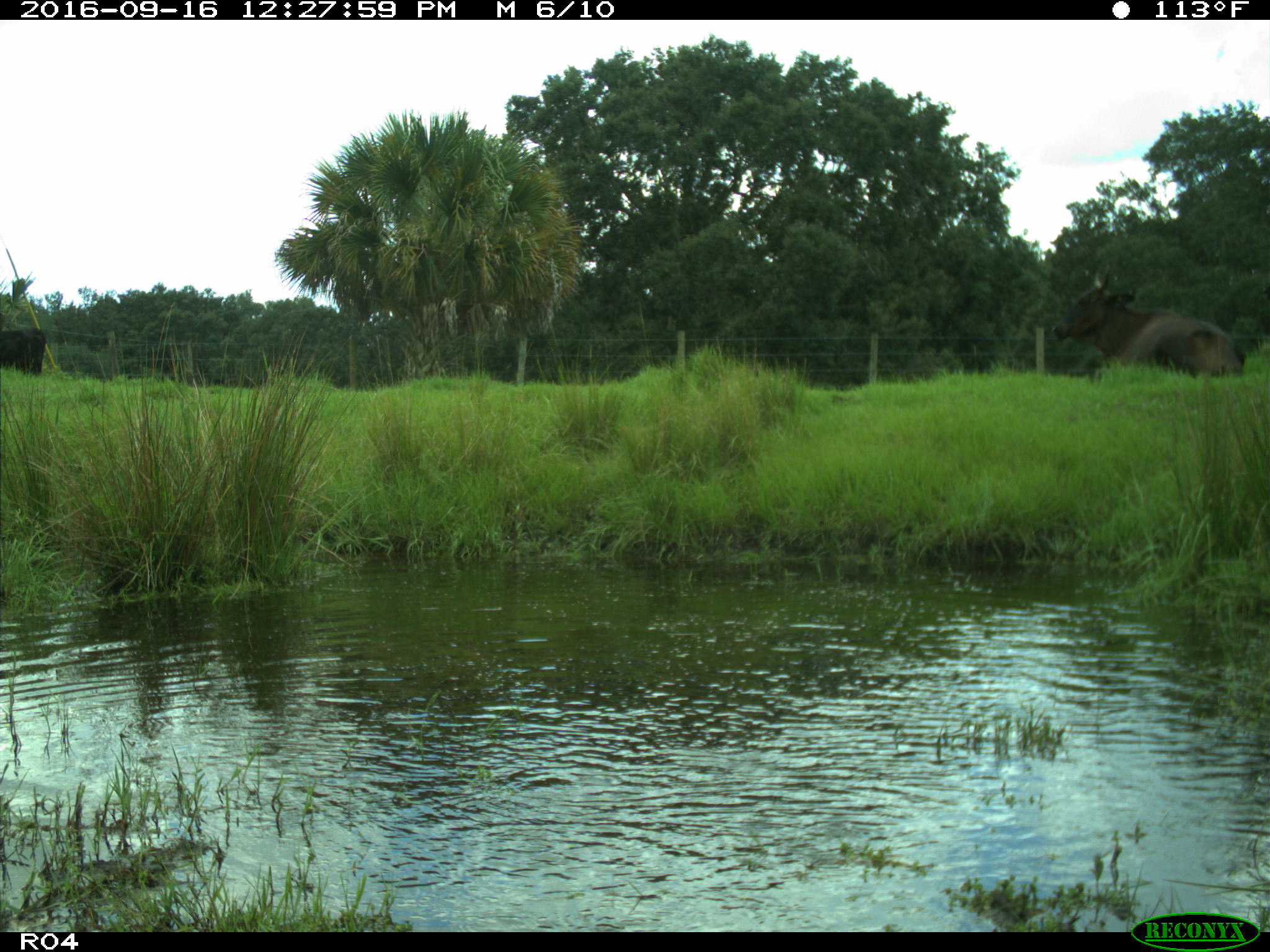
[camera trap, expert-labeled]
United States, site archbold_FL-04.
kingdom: Animalia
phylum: Chordata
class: Mammalia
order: Artiodactyla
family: Bovidae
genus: Bos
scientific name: Bos taurus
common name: domestic cow